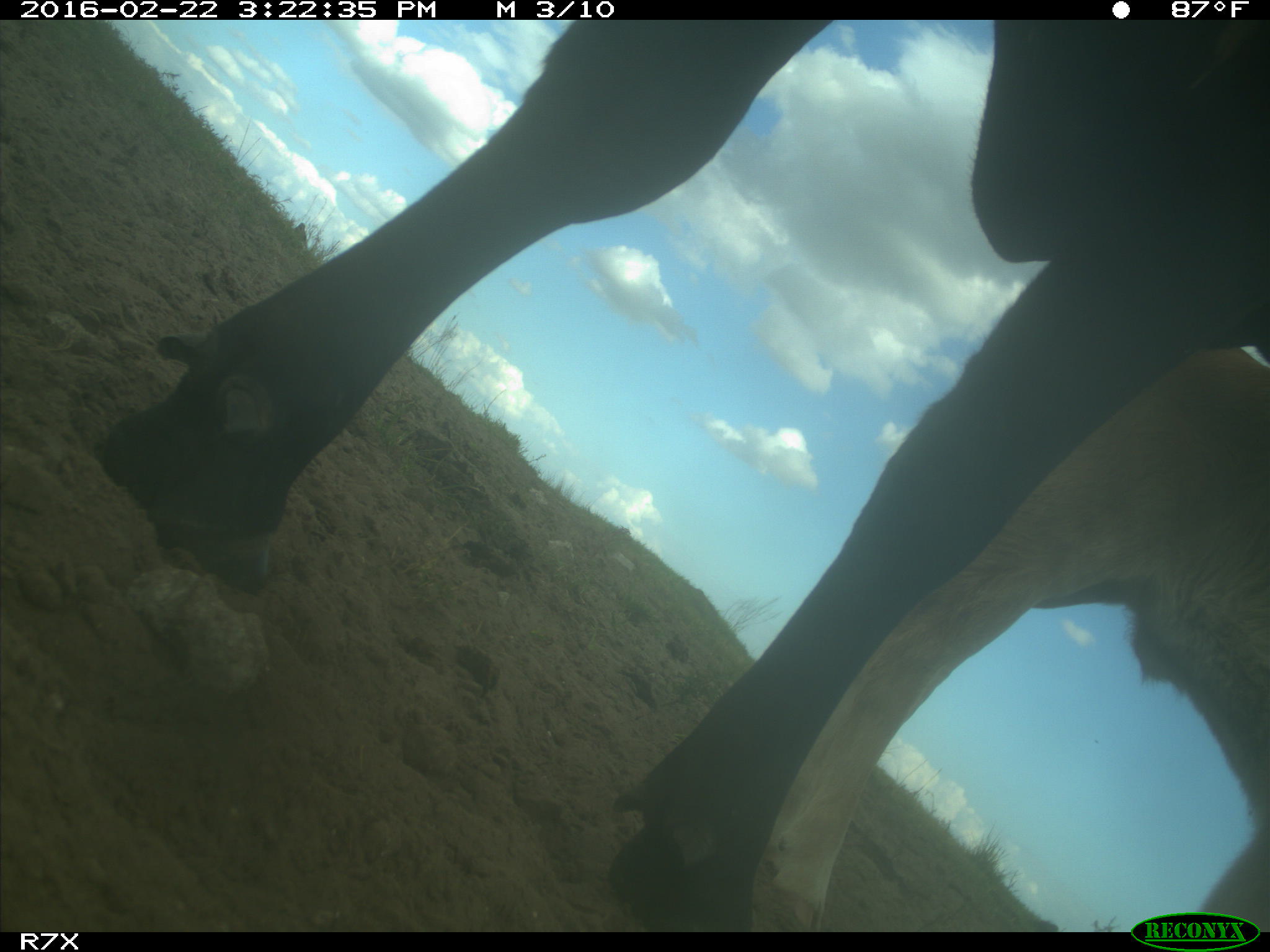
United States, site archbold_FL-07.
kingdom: Animalia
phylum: Chordata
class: Mammalia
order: Artiodactyla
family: Bovidae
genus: Bos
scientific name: Bos taurus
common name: domestic cow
Bos taurus (domestic cow).